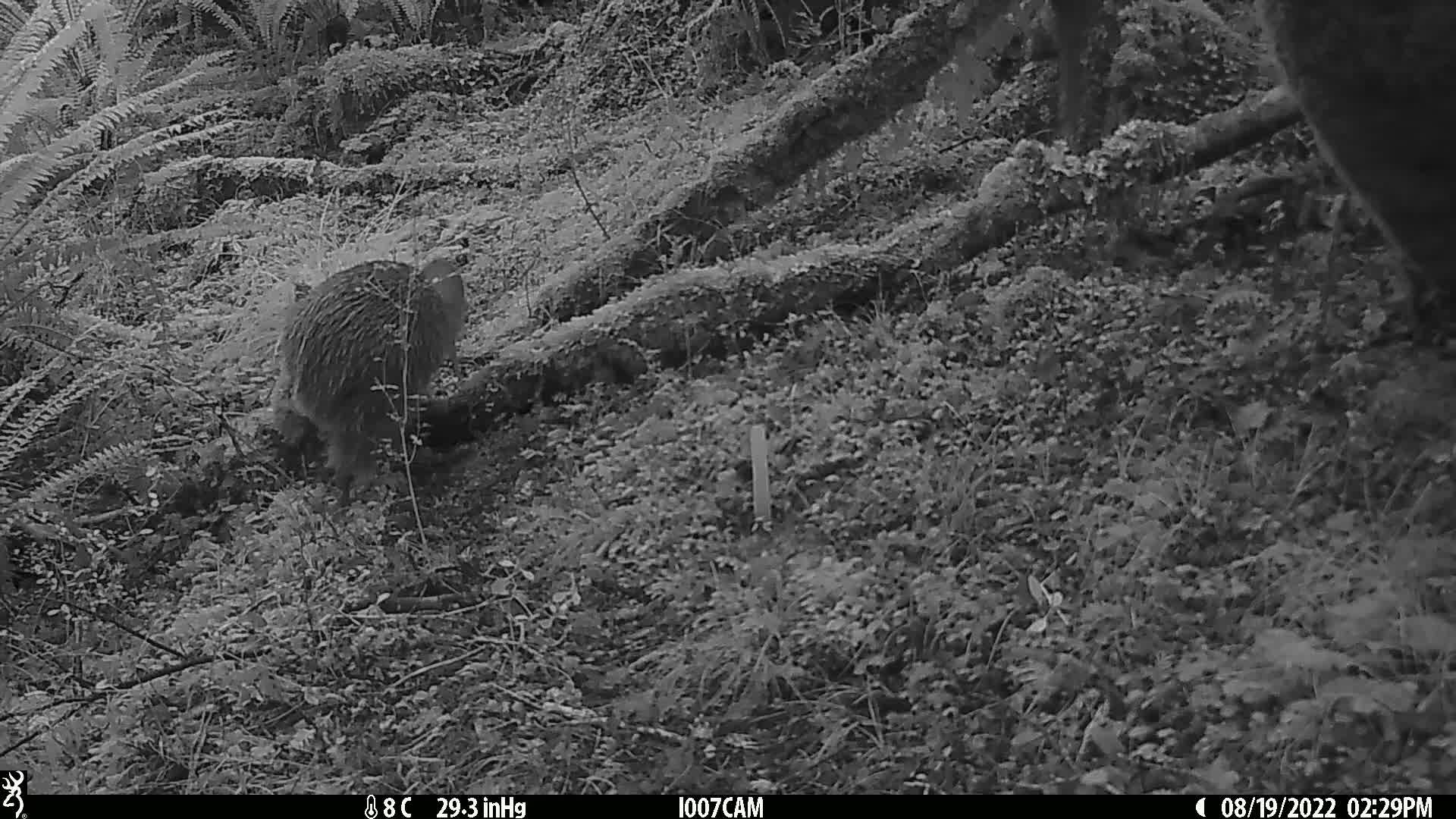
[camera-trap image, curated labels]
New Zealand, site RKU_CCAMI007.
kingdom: Animalia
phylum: Chordata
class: Aves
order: Apterygiformes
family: Apterygidae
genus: Apteryx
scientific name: Apteryx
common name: kiwi